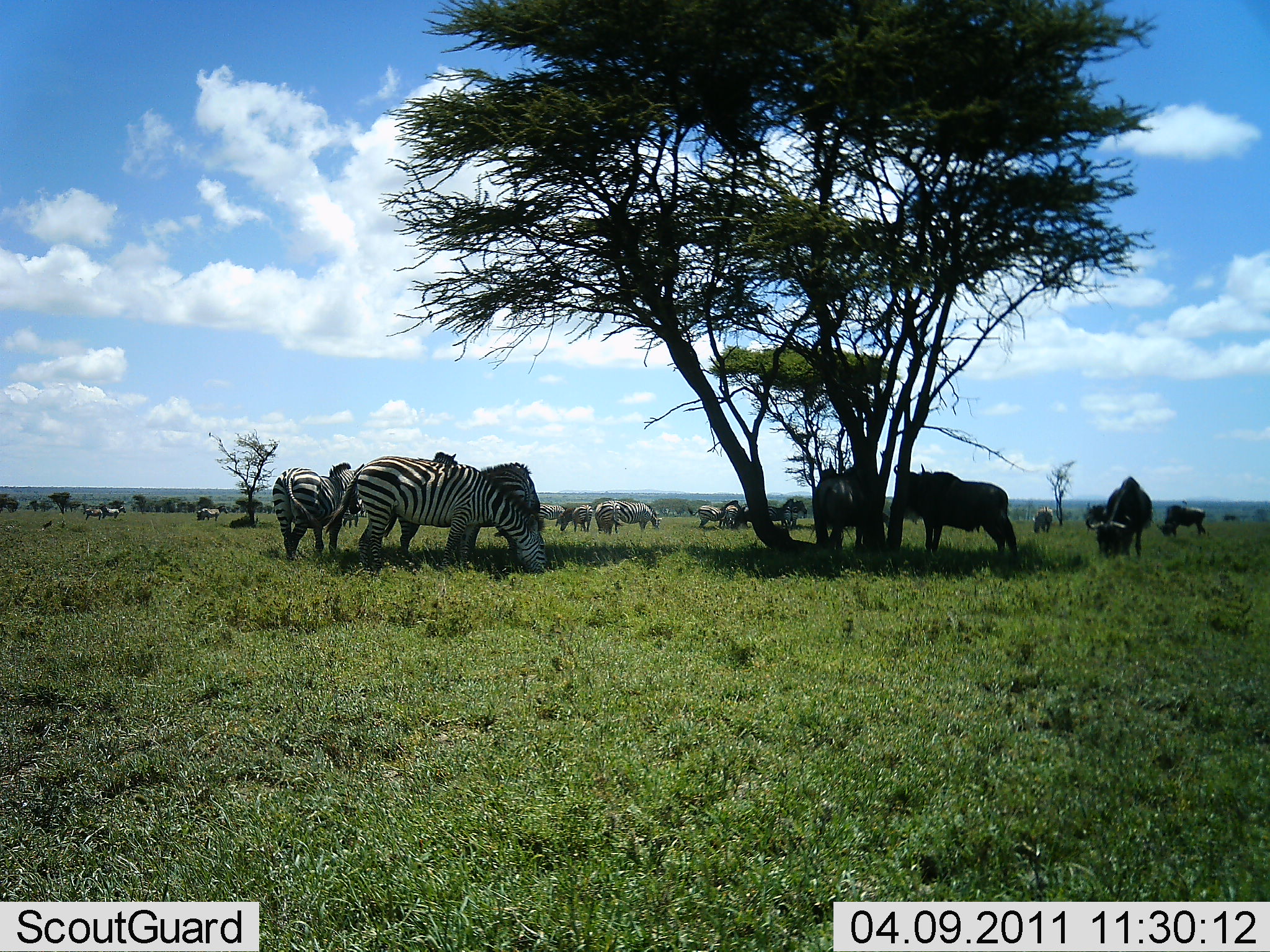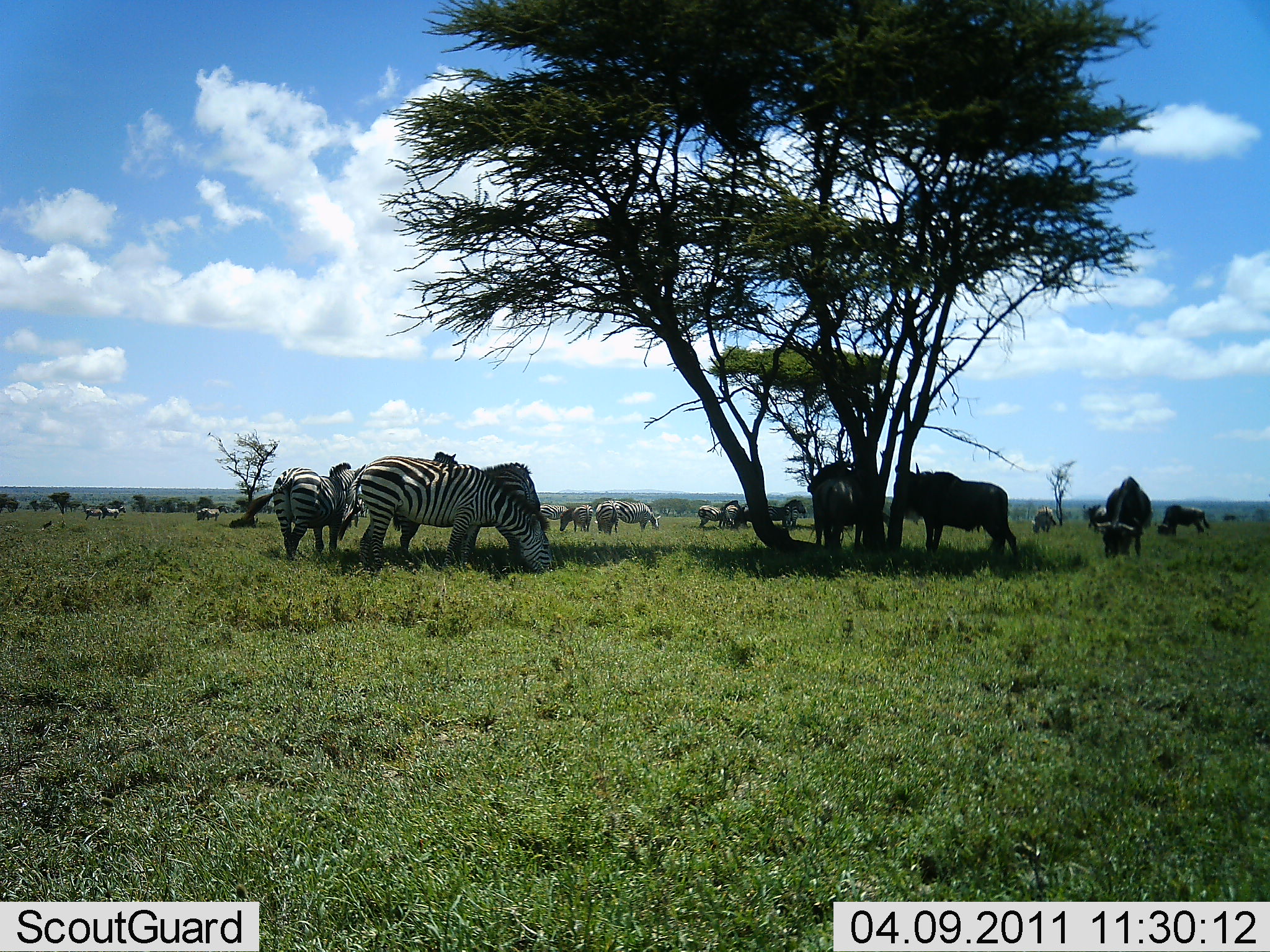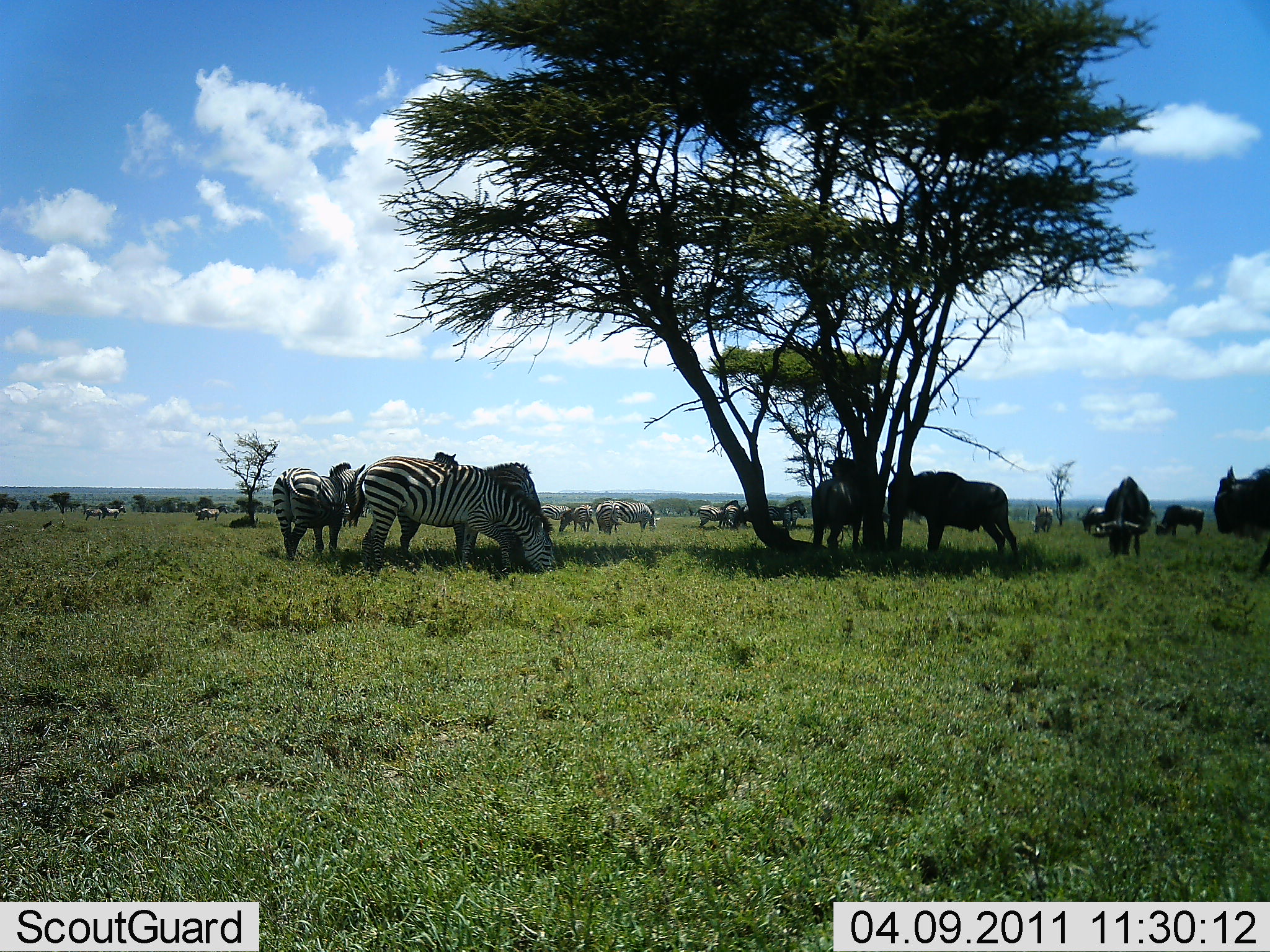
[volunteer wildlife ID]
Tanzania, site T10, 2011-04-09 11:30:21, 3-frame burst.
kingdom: Animalia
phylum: Chordata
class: Mammalia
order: Artiodactyla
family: Bovidae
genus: Connochaetes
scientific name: Connochaetes taurinus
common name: blue wildebeest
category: wildebeest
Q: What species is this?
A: Wildebeest (blue wildebeest) (Connochaetes taurinus).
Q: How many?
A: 6.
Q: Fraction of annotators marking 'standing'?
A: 75%.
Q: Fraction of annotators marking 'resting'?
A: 25%.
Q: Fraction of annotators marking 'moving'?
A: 33%.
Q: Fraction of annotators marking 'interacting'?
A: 0%.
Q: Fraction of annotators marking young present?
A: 0%.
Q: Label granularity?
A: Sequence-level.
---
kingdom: Animalia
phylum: Chordata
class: Mammalia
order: Perissodactyla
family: Equidae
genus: Equus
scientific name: Equus quagga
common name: plains zebra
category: zebra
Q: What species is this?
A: Zebra (plains zebra) (Equus quagga).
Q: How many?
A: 11-50.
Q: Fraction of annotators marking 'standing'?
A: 59%.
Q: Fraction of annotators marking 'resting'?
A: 29%.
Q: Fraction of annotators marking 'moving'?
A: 6%.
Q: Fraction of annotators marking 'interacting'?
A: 12%.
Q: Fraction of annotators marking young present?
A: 0%.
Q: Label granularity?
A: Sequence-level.